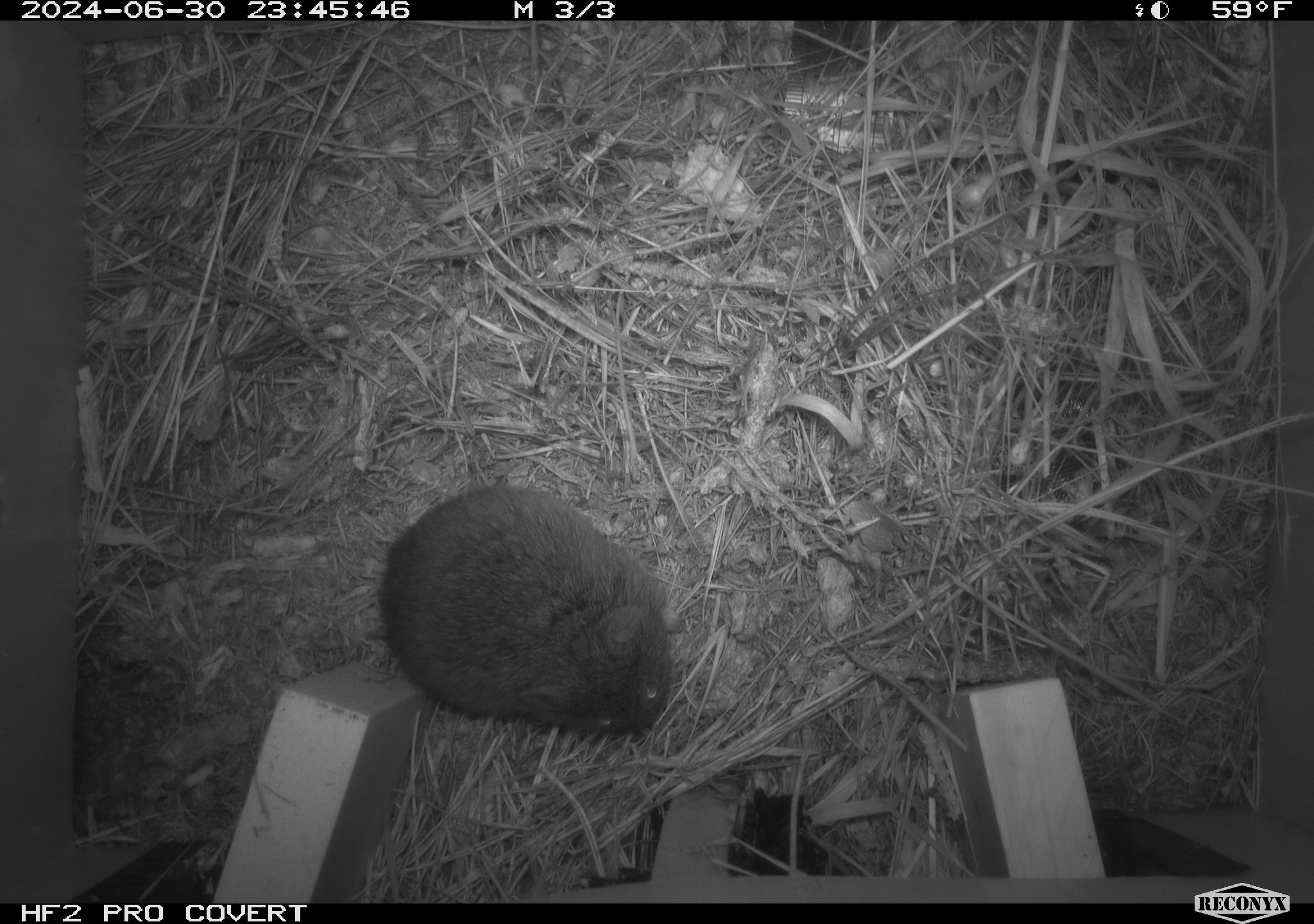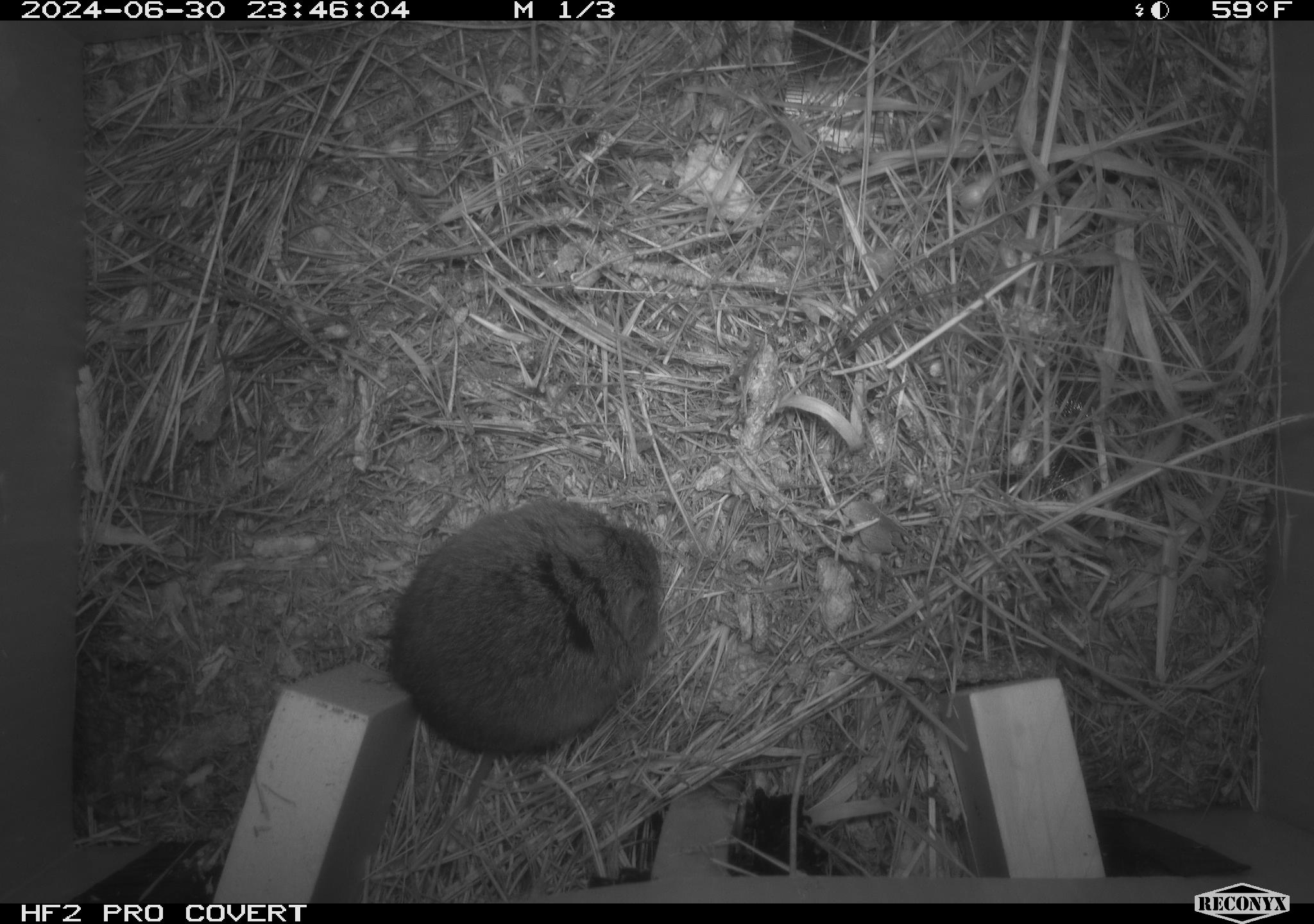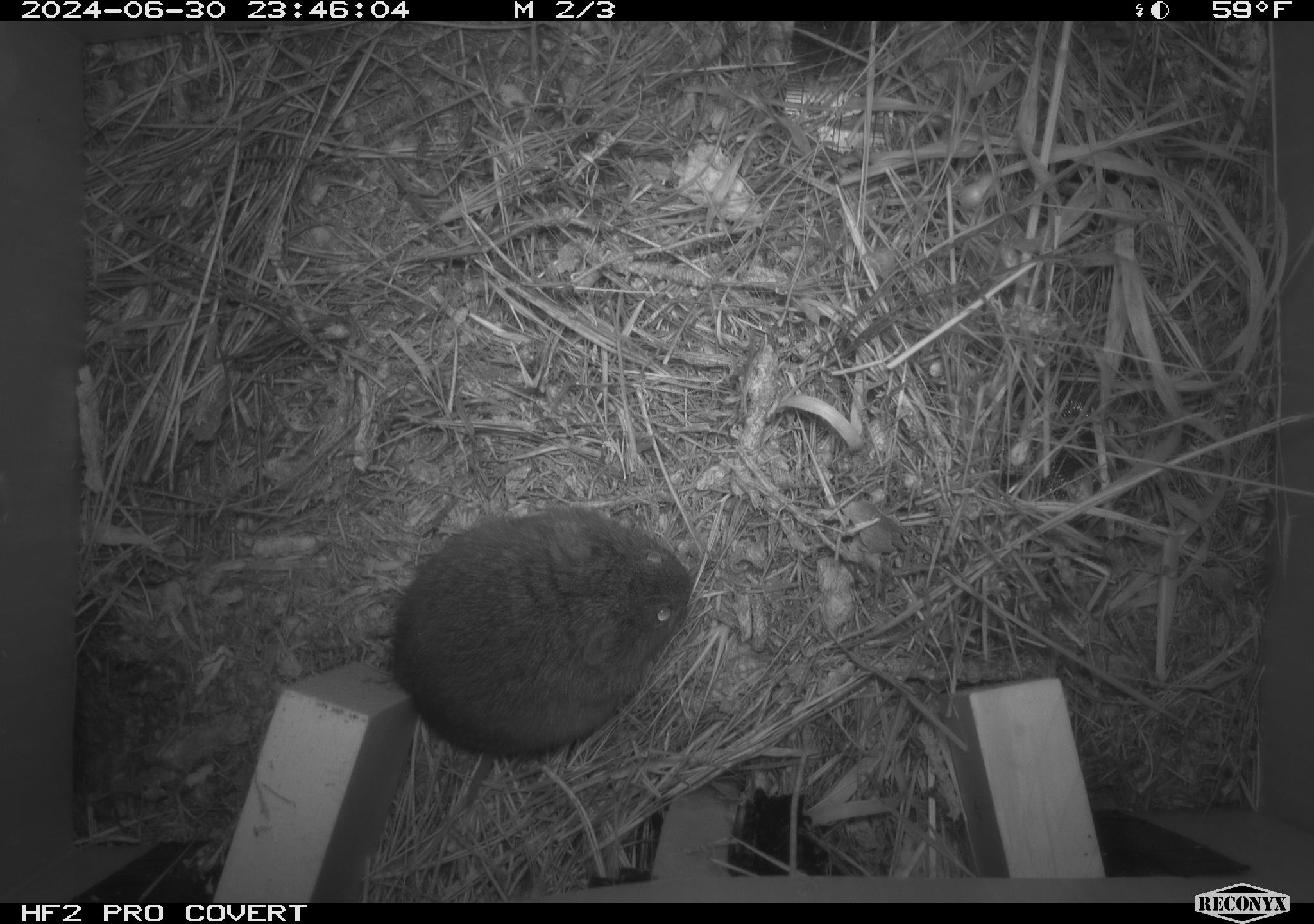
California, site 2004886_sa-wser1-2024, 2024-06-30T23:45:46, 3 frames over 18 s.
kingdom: Animalia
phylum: Chordata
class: Mammalia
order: Rodentia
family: Cricetidae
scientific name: Arvicolinae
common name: voles, lemmings, and muskrats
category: arvicolinae subfamily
Arvicolinae subfamily (voles, lemmings, and muskrats) (Arvicolinae).